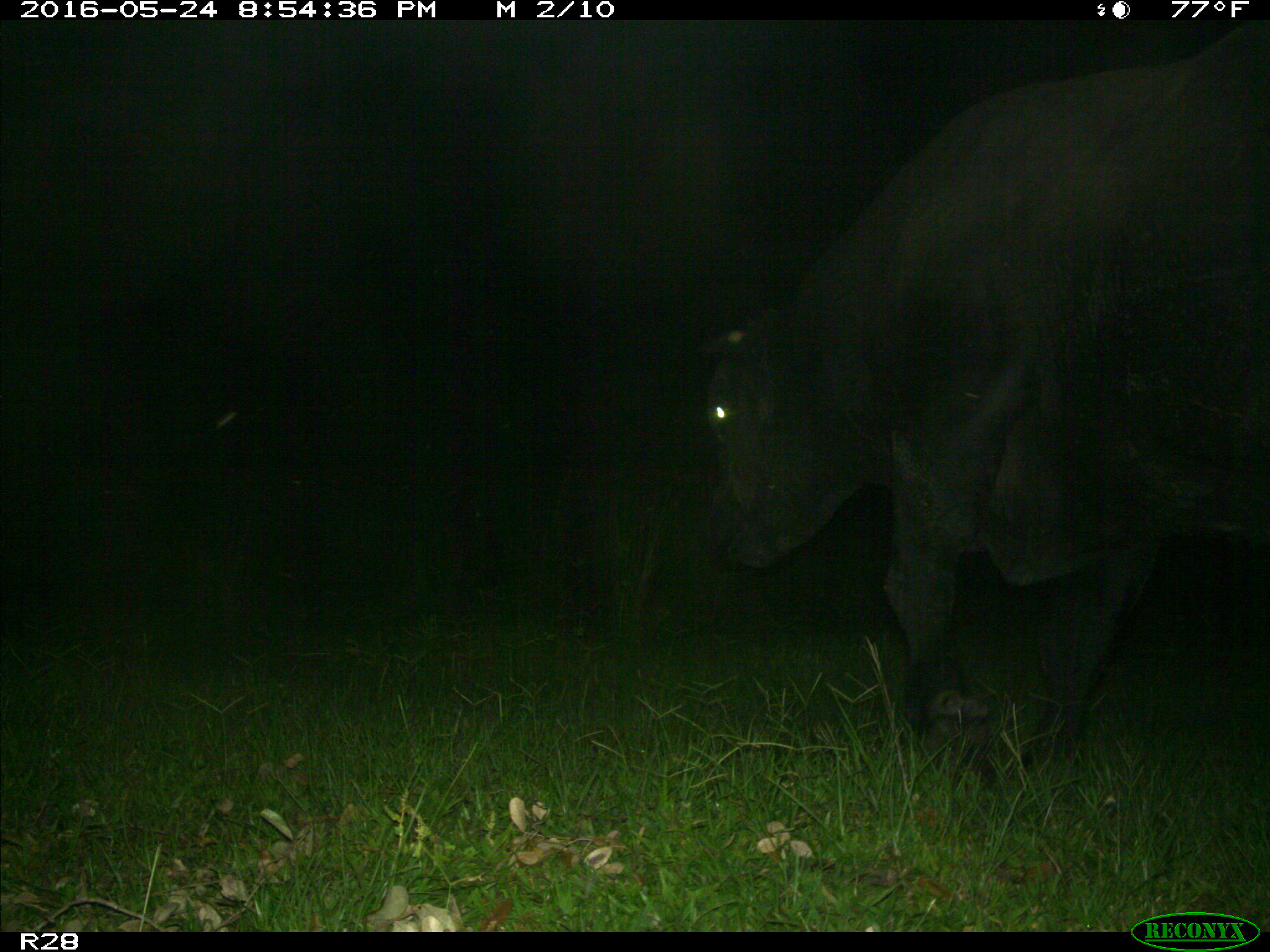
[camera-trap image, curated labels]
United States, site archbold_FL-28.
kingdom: Animalia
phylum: Chordata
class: Mammalia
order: Artiodactyla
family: Bovidae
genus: Bos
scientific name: Bos taurus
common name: domestic cow